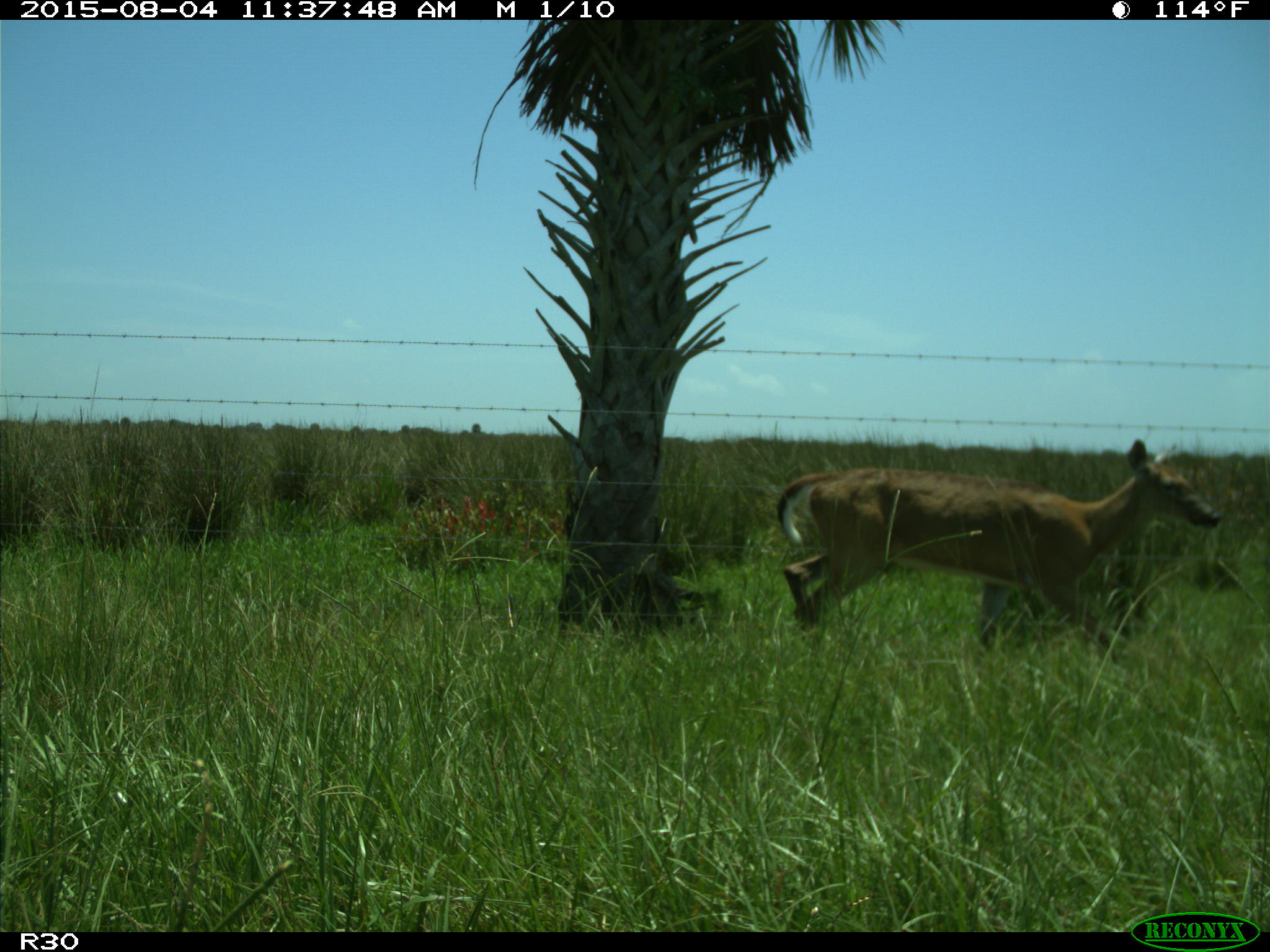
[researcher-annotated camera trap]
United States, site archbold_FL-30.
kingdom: Animalia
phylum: Chordata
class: Mammalia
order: Artiodactyla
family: Cervidae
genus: Odocoileus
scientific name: Odocoileus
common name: deer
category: unidentified deer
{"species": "unidentified deer (deer) (Odocoileus)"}